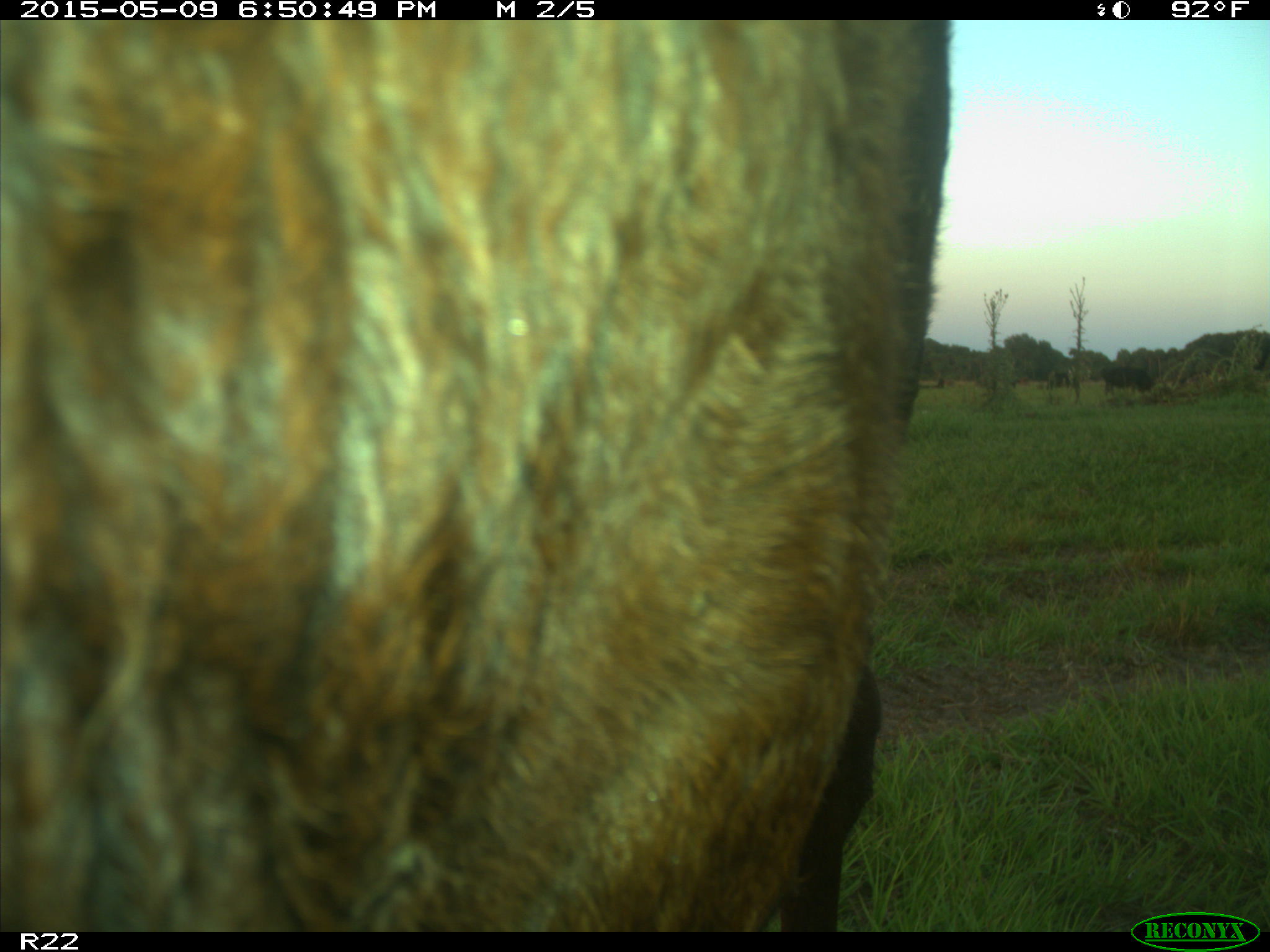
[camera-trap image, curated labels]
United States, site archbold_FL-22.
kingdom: Animalia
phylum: Chordata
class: Mammalia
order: Artiodactyla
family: Bovidae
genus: Bos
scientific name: Bos taurus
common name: domestic cow